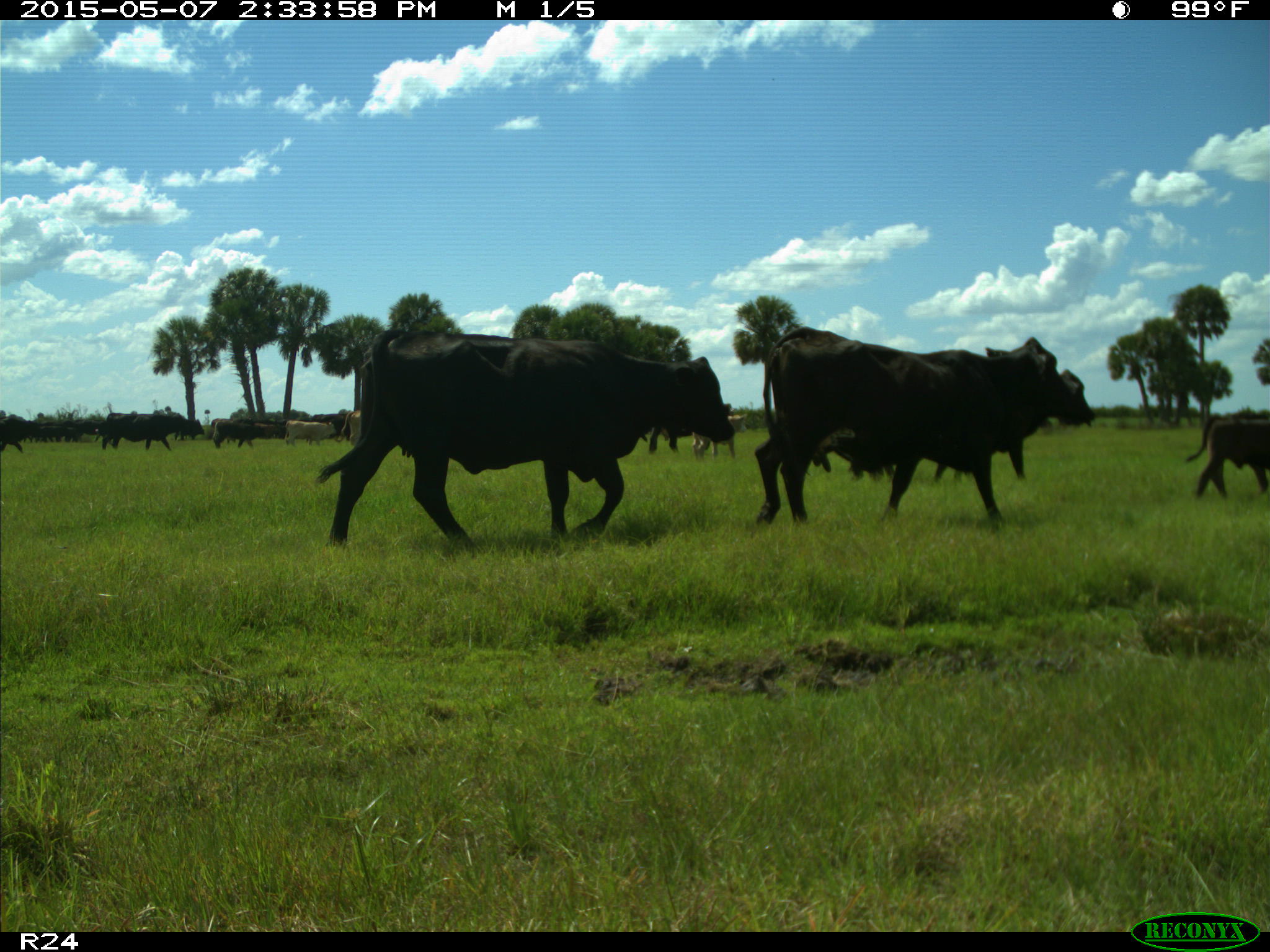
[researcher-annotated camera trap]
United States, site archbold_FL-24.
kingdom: Animalia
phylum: Chordata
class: Mammalia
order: Artiodactyla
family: Bovidae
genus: Bos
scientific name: Bos taurus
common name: domestic cow